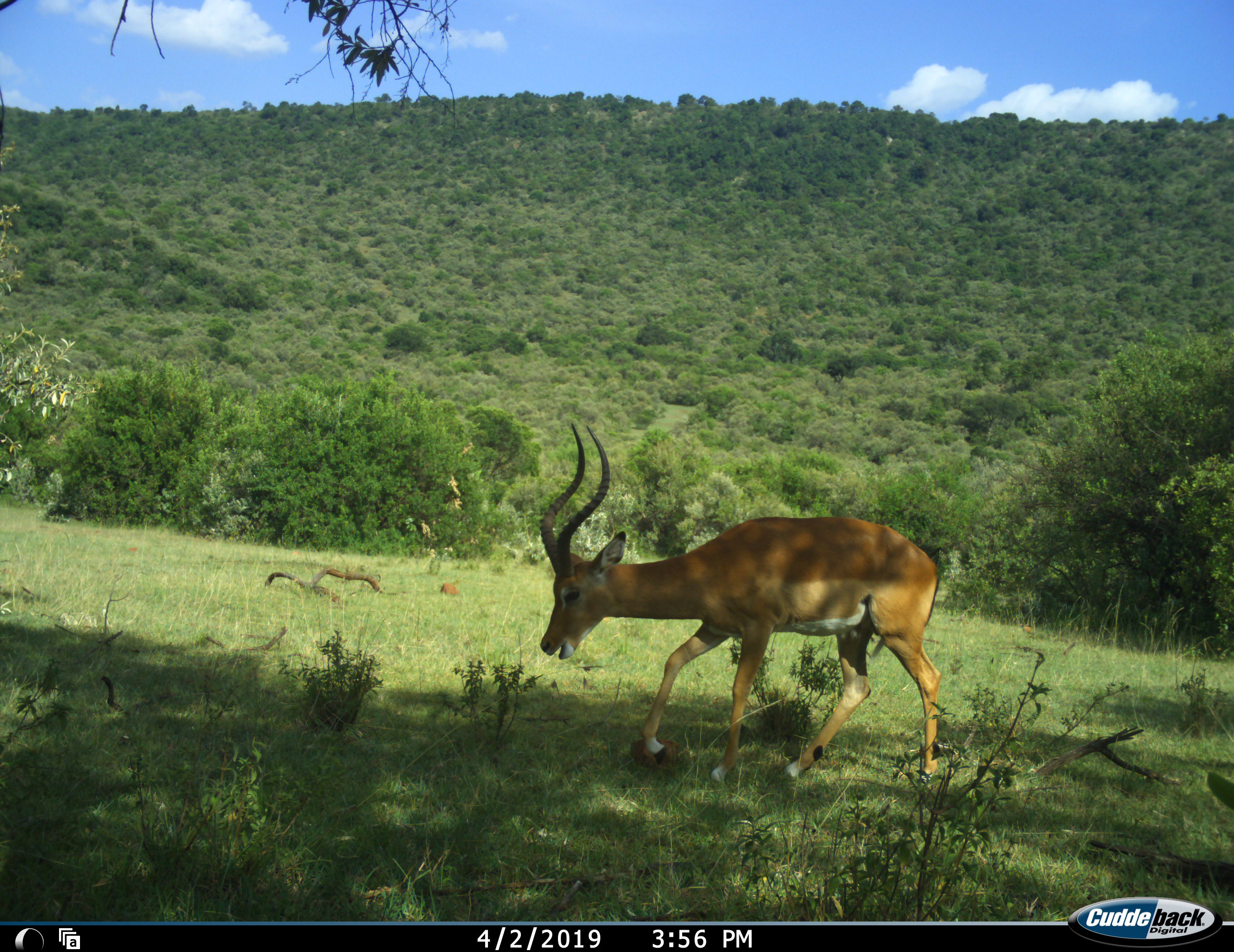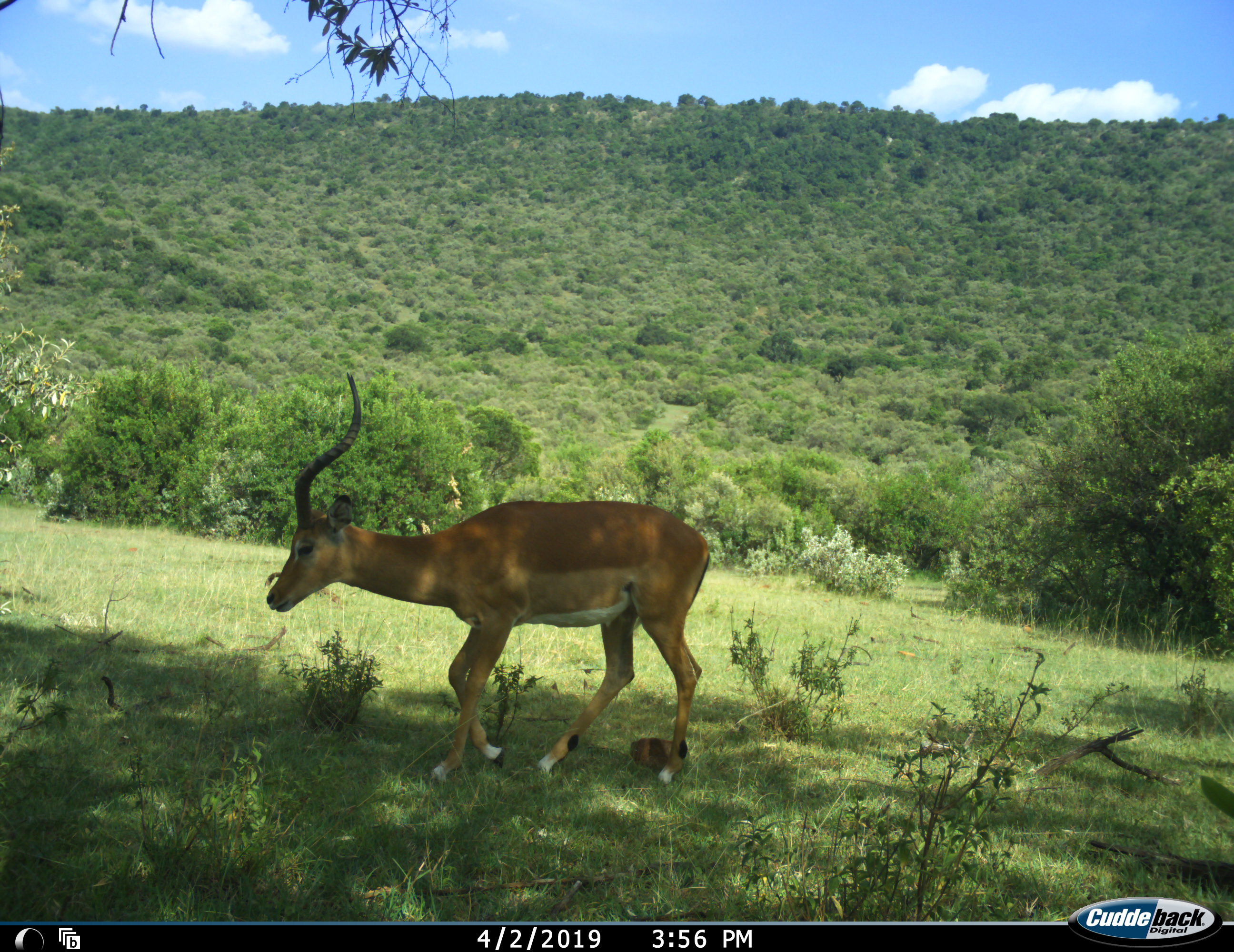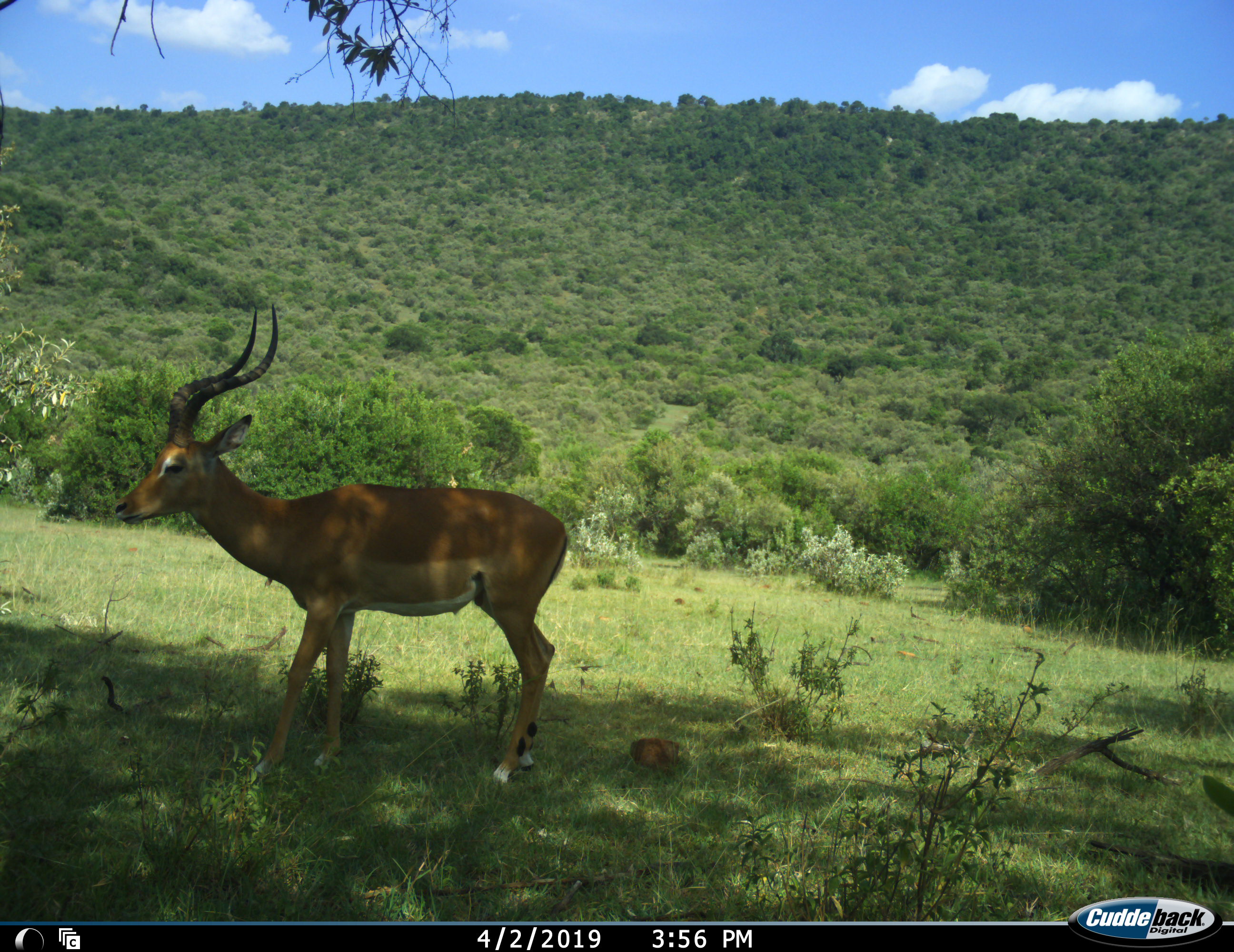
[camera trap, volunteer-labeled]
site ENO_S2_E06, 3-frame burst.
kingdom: Animalia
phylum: Chordata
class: Mammalia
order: Artiodactyla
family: Bovidae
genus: Aepyceros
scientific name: Aepyceros melampus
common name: impala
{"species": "impala (Aepyceros melampus)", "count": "1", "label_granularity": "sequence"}